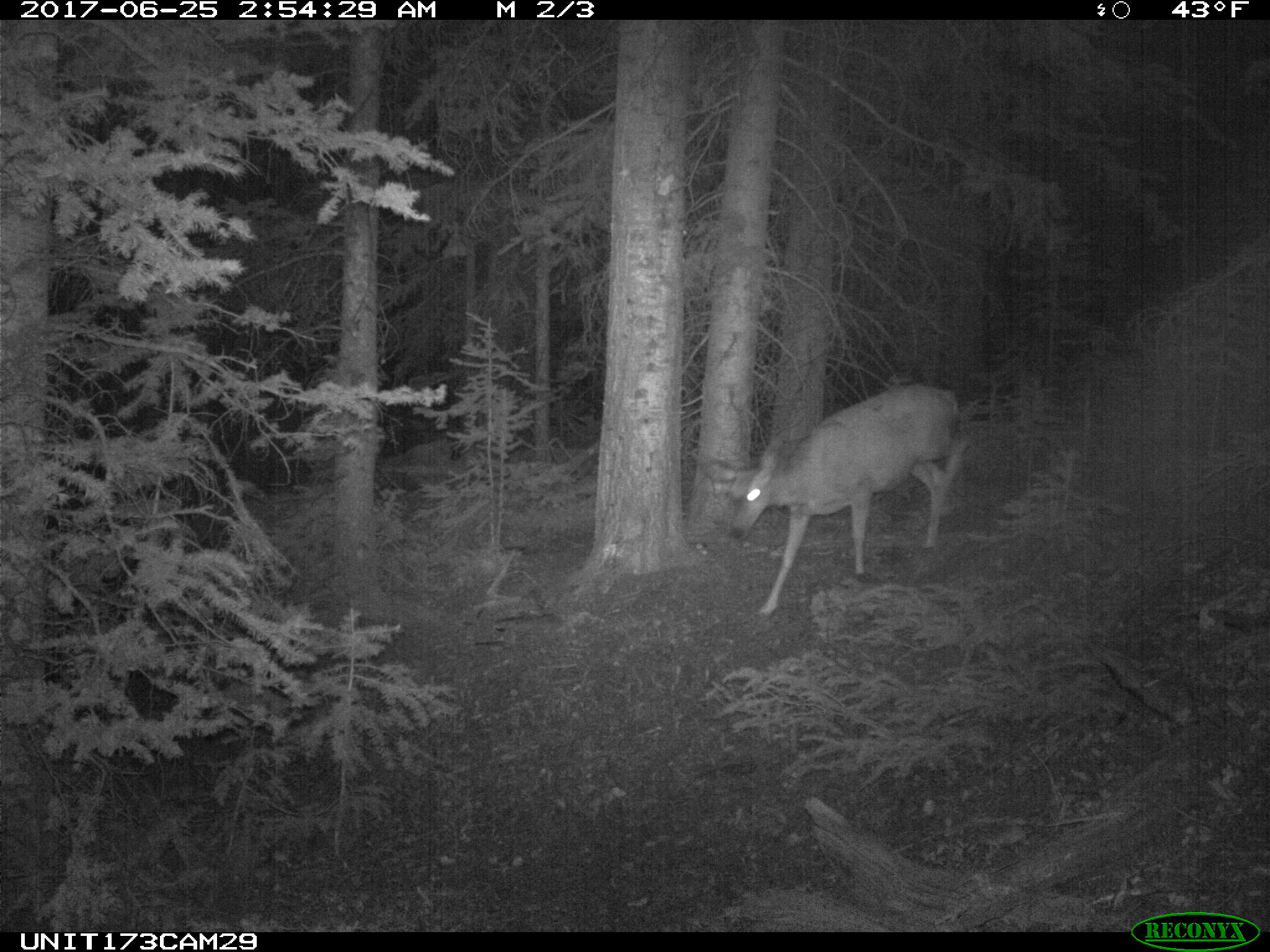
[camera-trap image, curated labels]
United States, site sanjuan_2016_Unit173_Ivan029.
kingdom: Animalia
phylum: Chordata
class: Mammalia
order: Artiodactyla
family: Cervidae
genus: Odocoileus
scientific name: Odocoileus hemionus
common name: mule deer